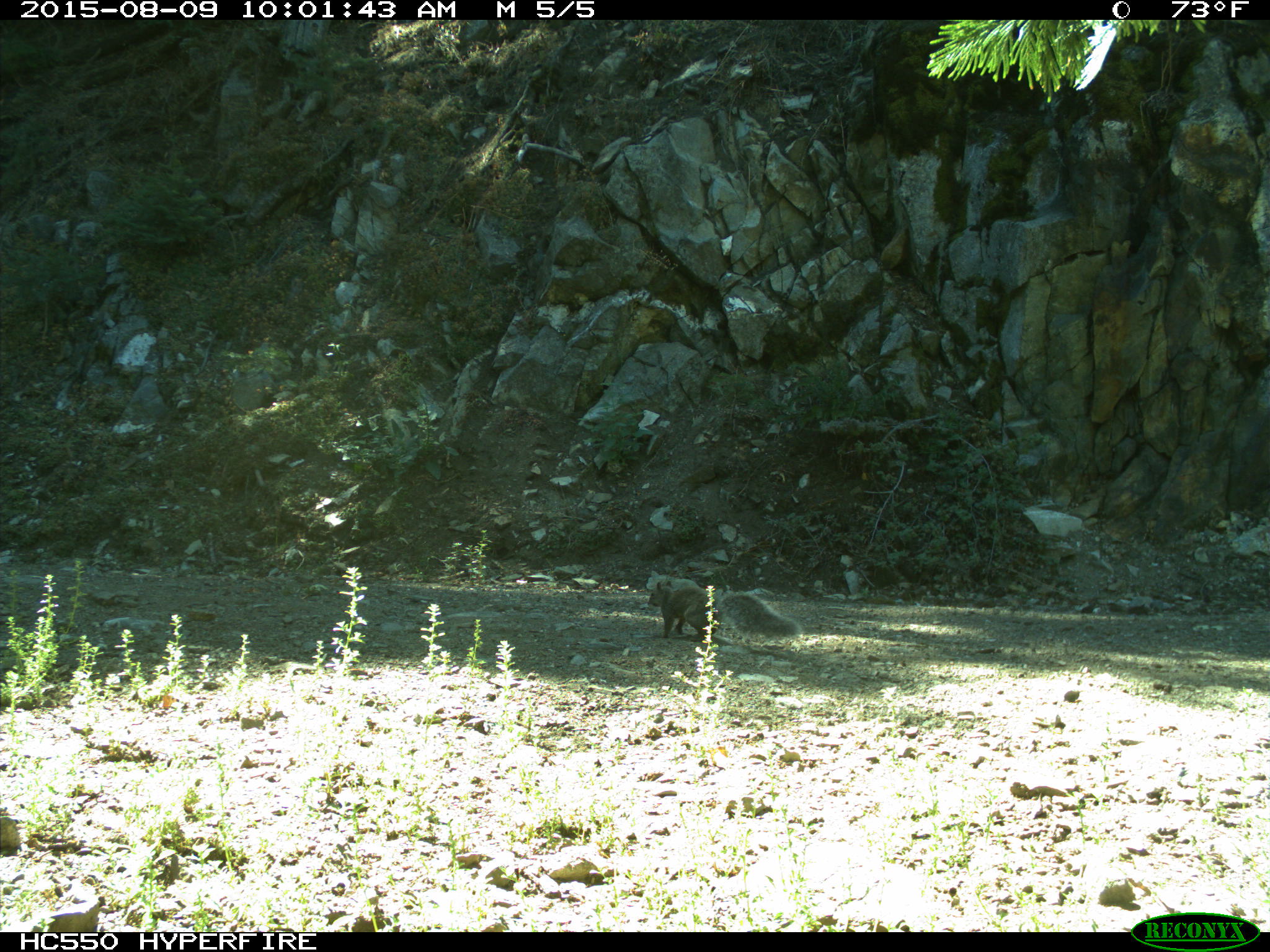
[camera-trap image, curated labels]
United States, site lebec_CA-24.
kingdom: Animalia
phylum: Chordata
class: Mammalia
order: Rodentia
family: Sciuridae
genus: Sciurus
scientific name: Sciurus carolinensis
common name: eastern gray squirrel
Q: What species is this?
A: Sciurus carolinensis (eastern gray squirrel).